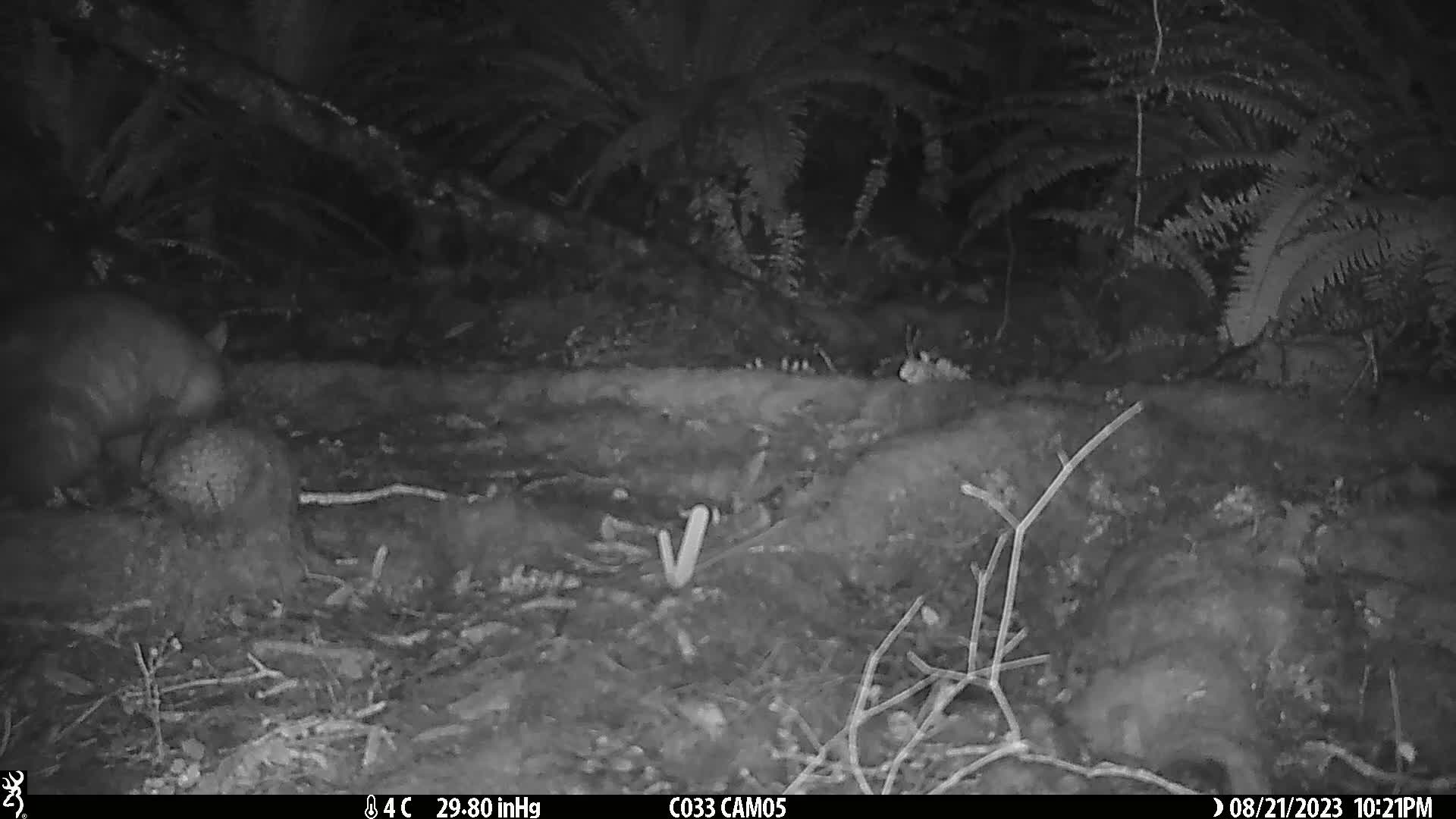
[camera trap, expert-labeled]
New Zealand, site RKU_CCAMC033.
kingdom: Animalia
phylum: Chordata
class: Mammalia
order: Diprotodontia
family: Phalangeridae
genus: Trichosurus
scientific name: Trichosurus vulpecula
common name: common brushtail possum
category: possum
Possum (common brushtail possum) (Trichosurus vulpecula).